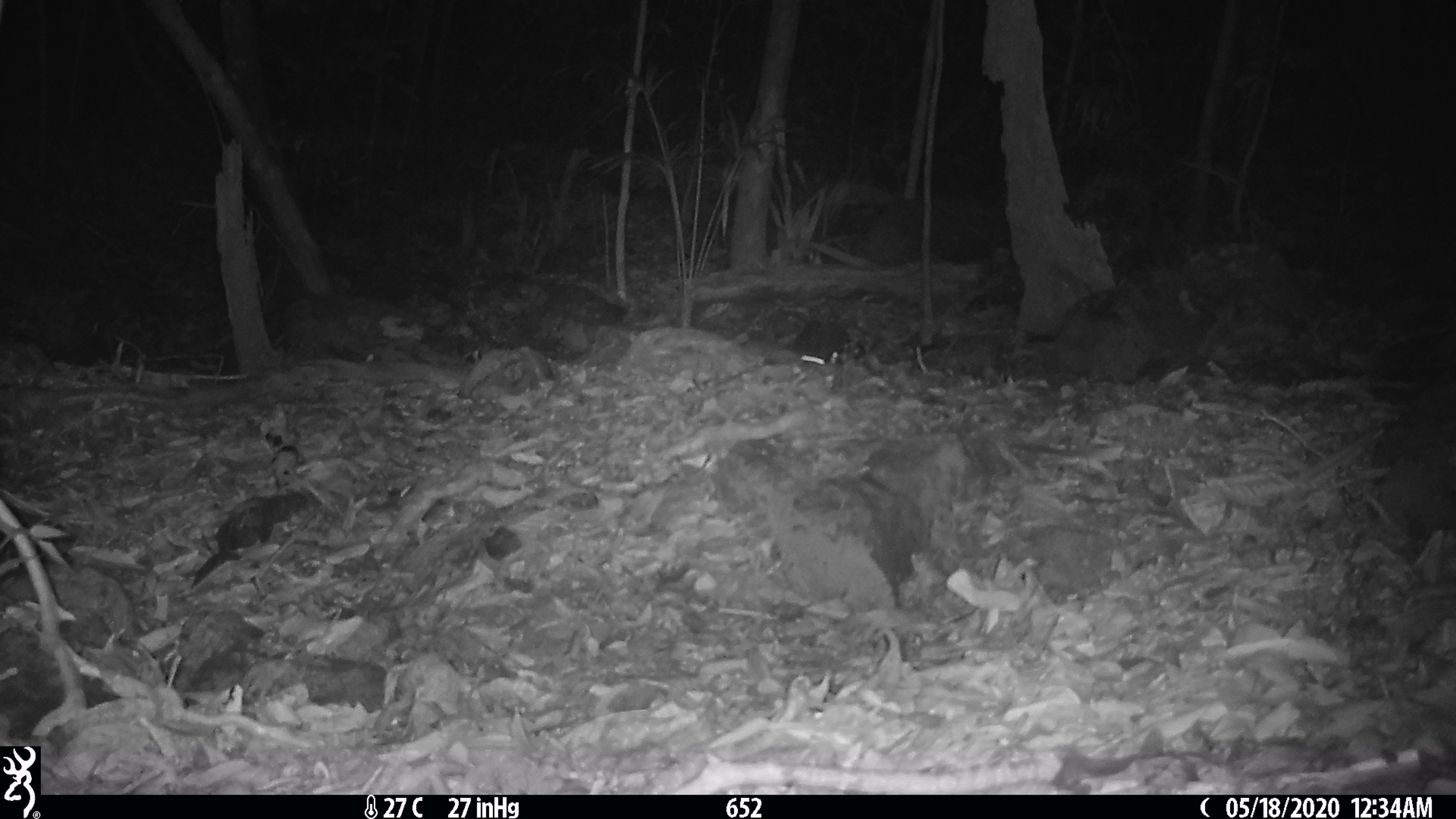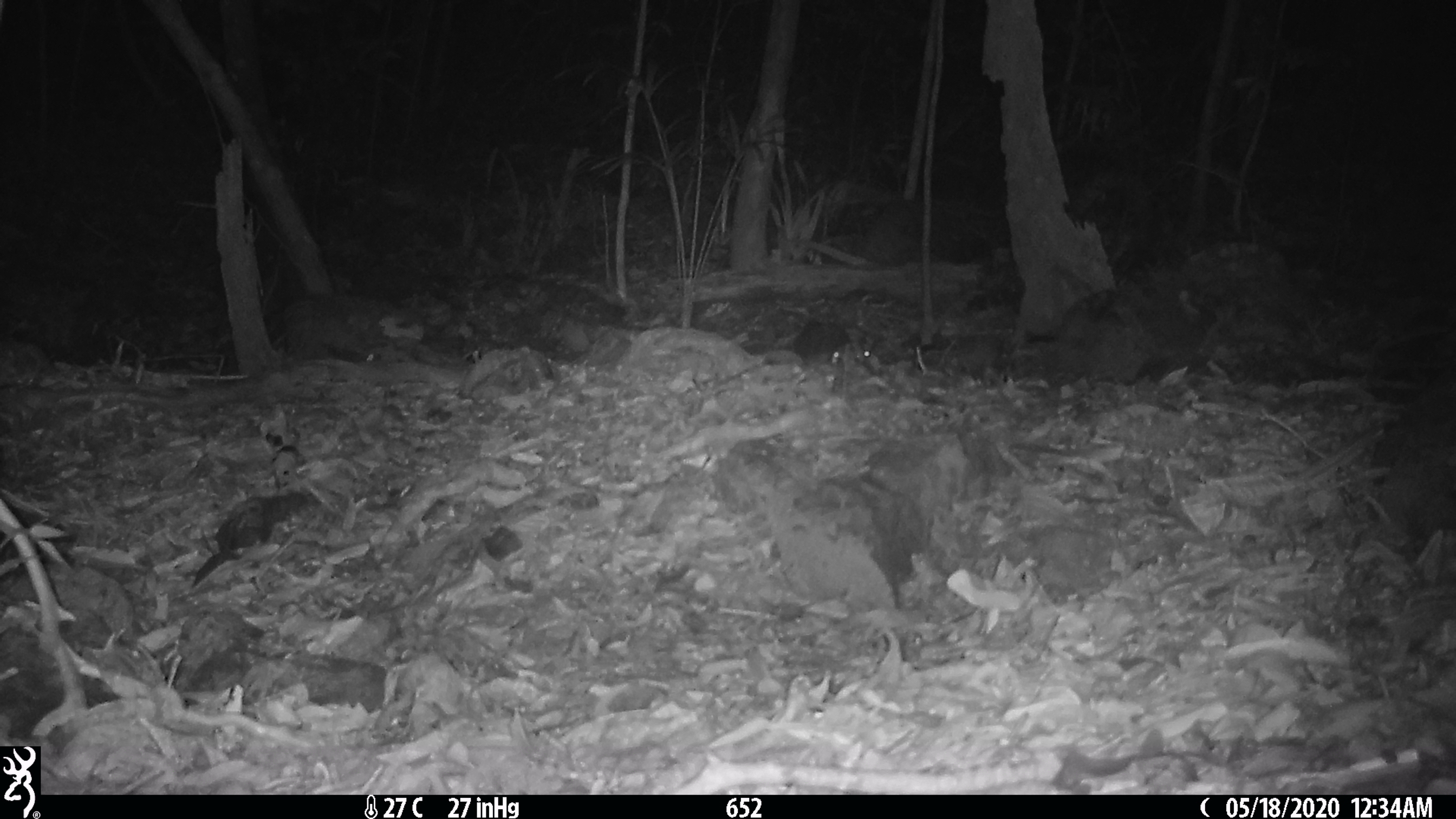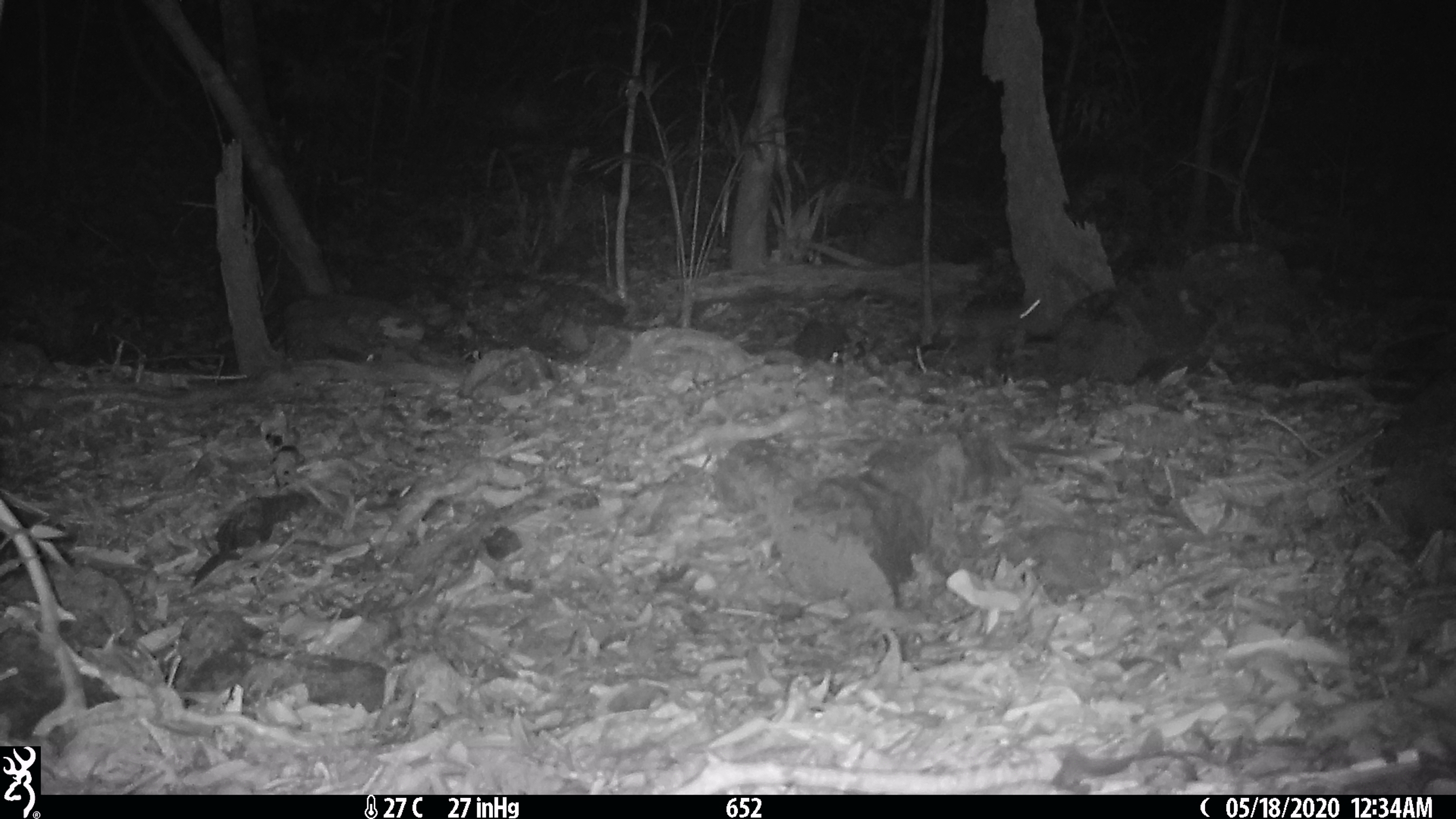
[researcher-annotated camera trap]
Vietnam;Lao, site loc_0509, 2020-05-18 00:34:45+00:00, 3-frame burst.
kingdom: Animalia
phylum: Chordata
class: Mammalia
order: Rodentia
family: Muridae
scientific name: Muridae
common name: old-world mice and rats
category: unidentified murid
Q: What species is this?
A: Unidentified murid (old-world mice and rats) (Muridae).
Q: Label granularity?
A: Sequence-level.